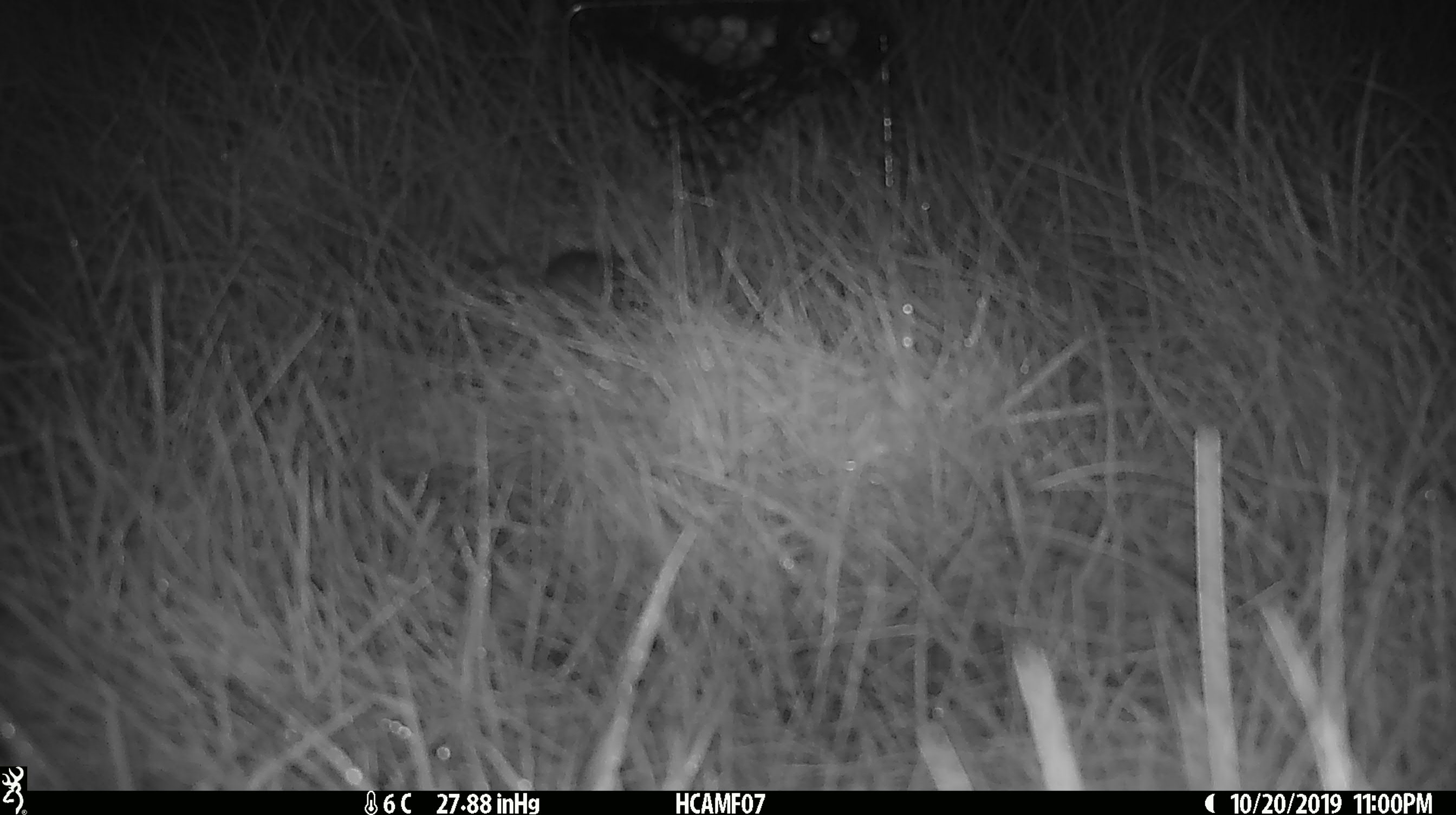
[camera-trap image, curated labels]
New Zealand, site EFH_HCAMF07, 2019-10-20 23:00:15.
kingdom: Animalia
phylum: Chordata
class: Mammalia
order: Rodentia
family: Muridae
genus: Mus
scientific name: Mus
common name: mouse